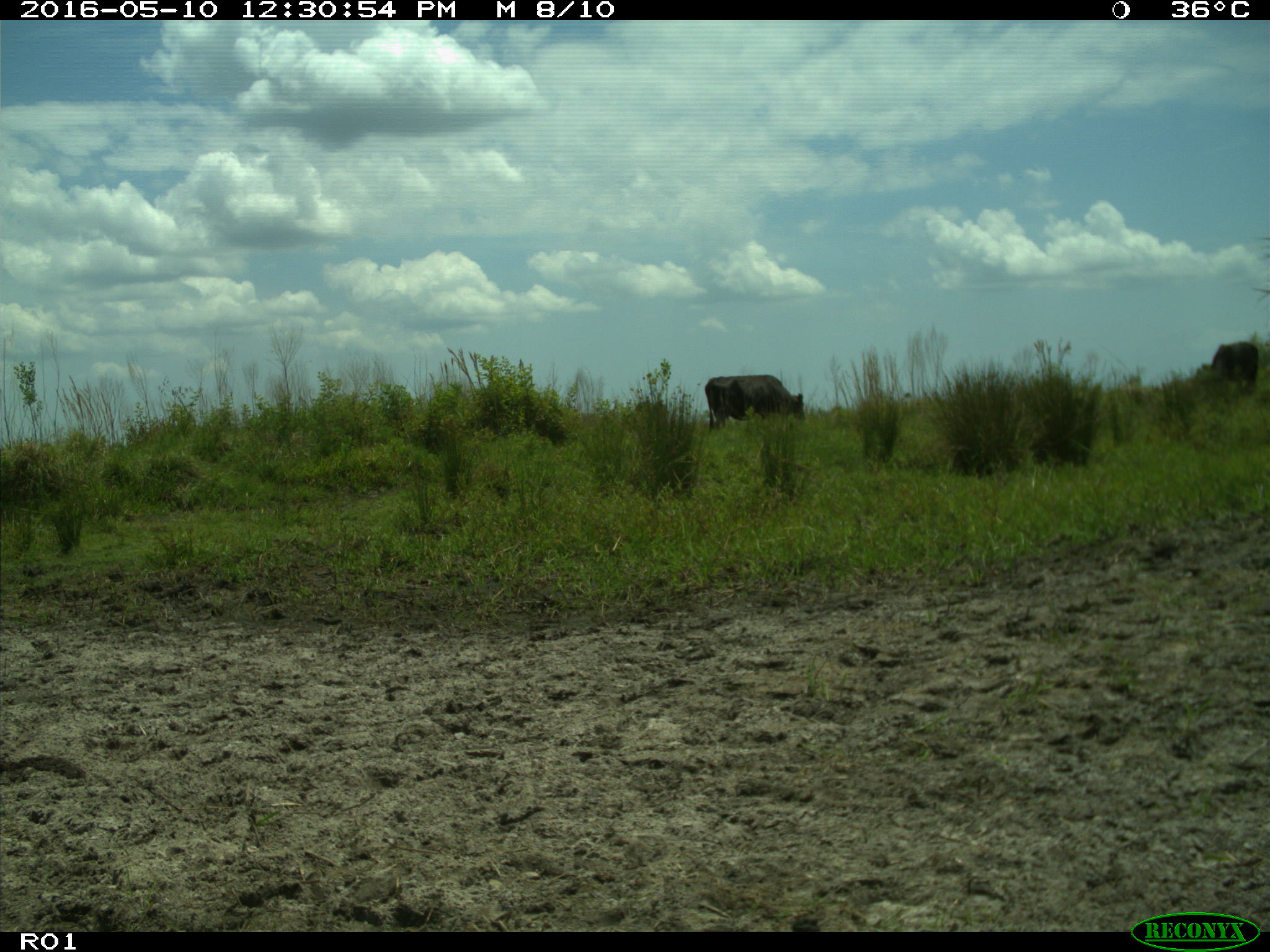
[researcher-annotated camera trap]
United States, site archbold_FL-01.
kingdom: Animalia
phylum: Chordata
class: Mammalia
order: Artiodactyla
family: Bovidae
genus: Bos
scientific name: Bos taurus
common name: domestic cow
Bos taurus (domestic cow).